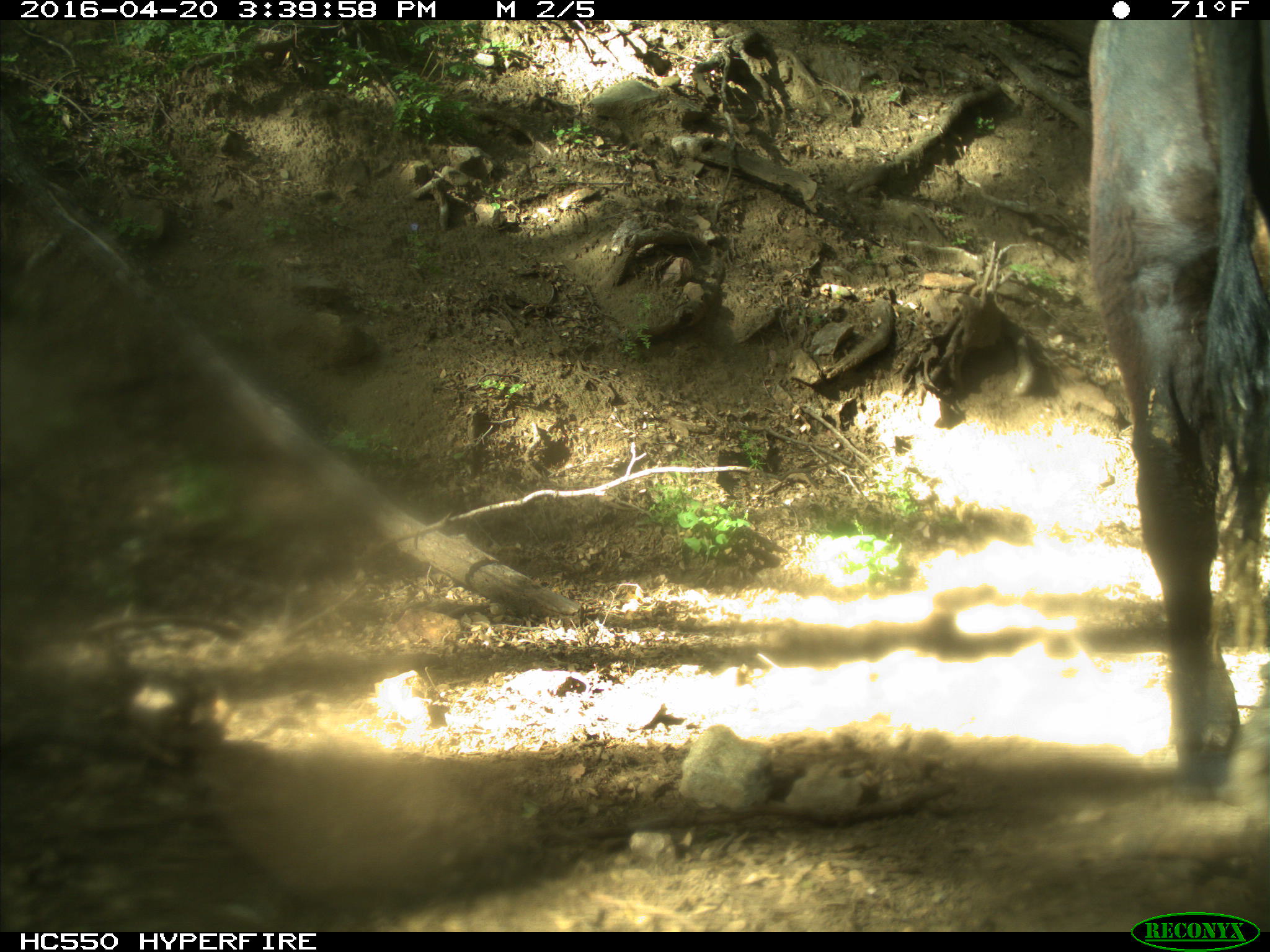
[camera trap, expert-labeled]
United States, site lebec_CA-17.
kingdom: Animalia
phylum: Chordata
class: Mammalia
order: Artiodactyla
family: Bovidae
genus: Bos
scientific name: Bos taurus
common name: domestic cow